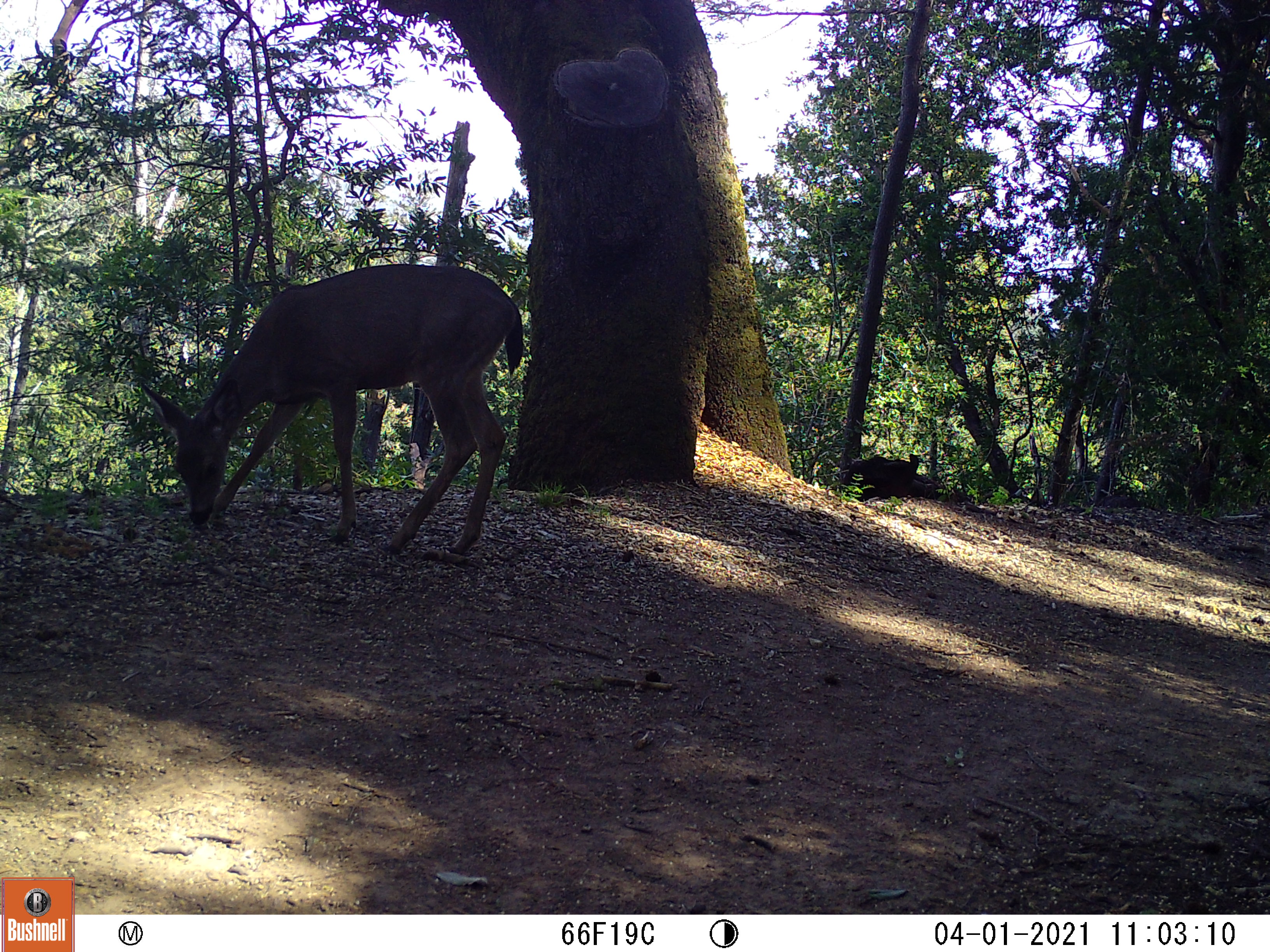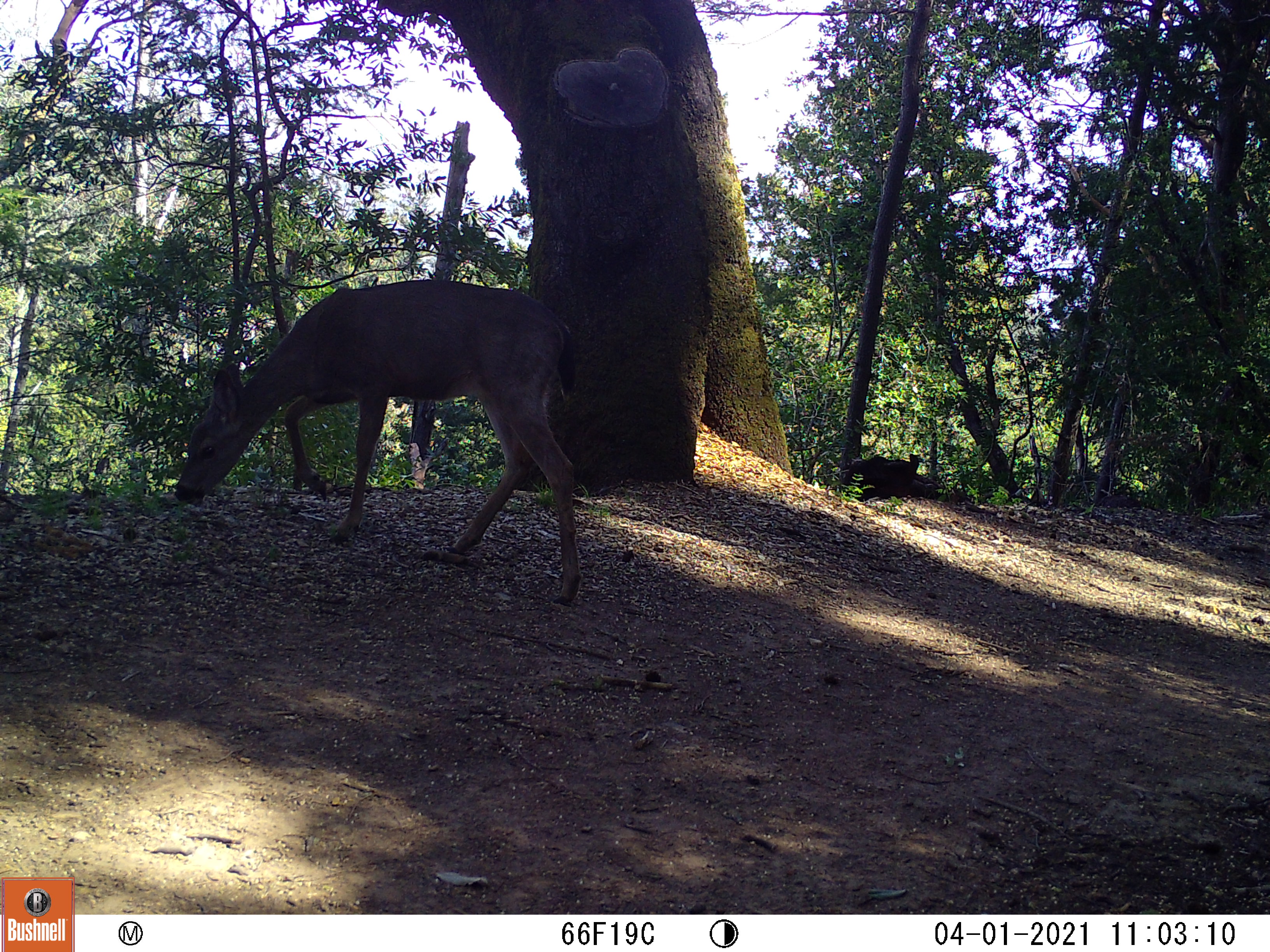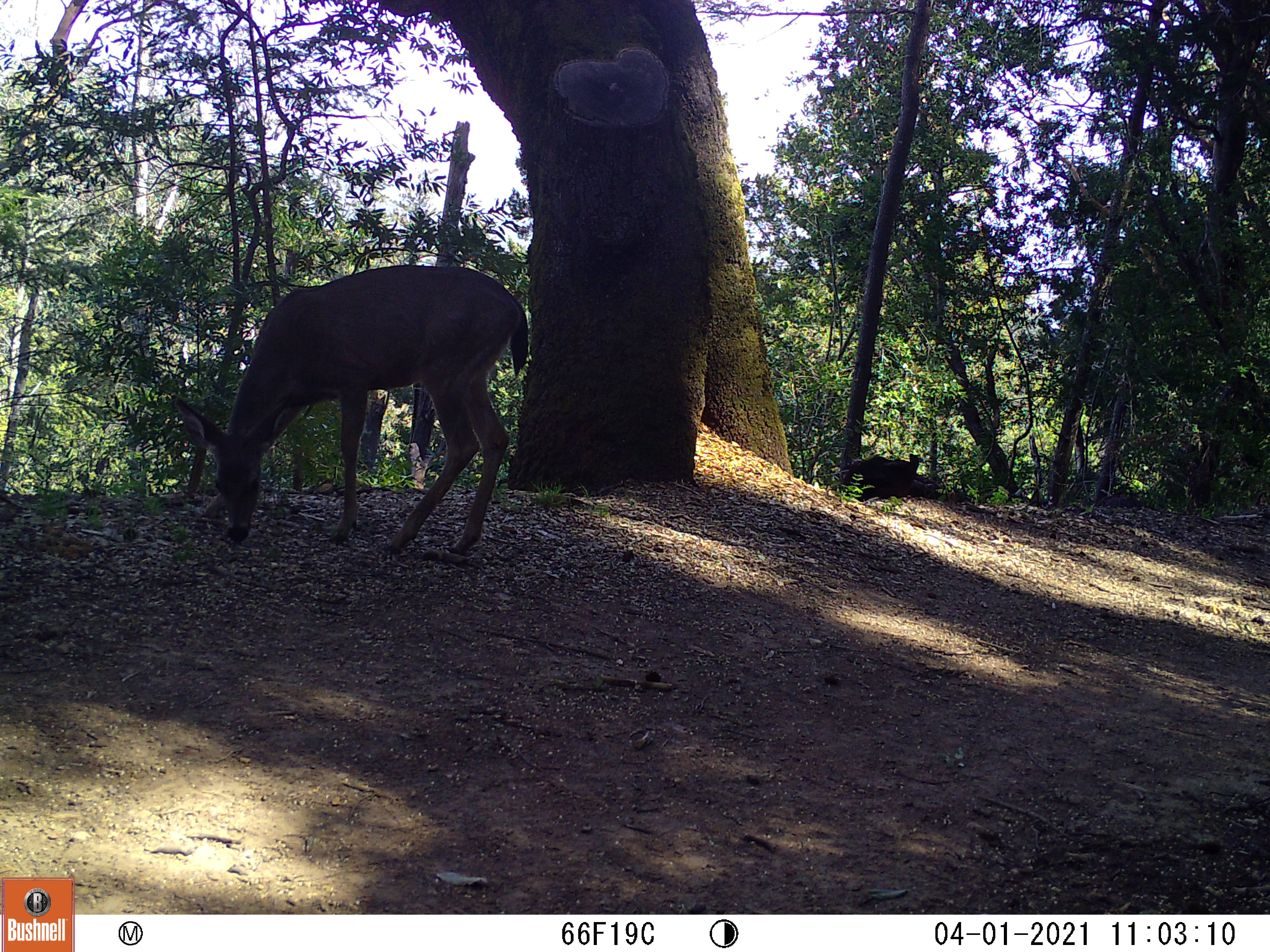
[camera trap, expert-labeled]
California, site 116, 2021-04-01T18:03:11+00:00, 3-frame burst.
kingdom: Animalia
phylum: Chordata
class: Mammalia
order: Artiodactyla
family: Cervidae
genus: Odocoileus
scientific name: Odocoileus hemionus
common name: mule deer